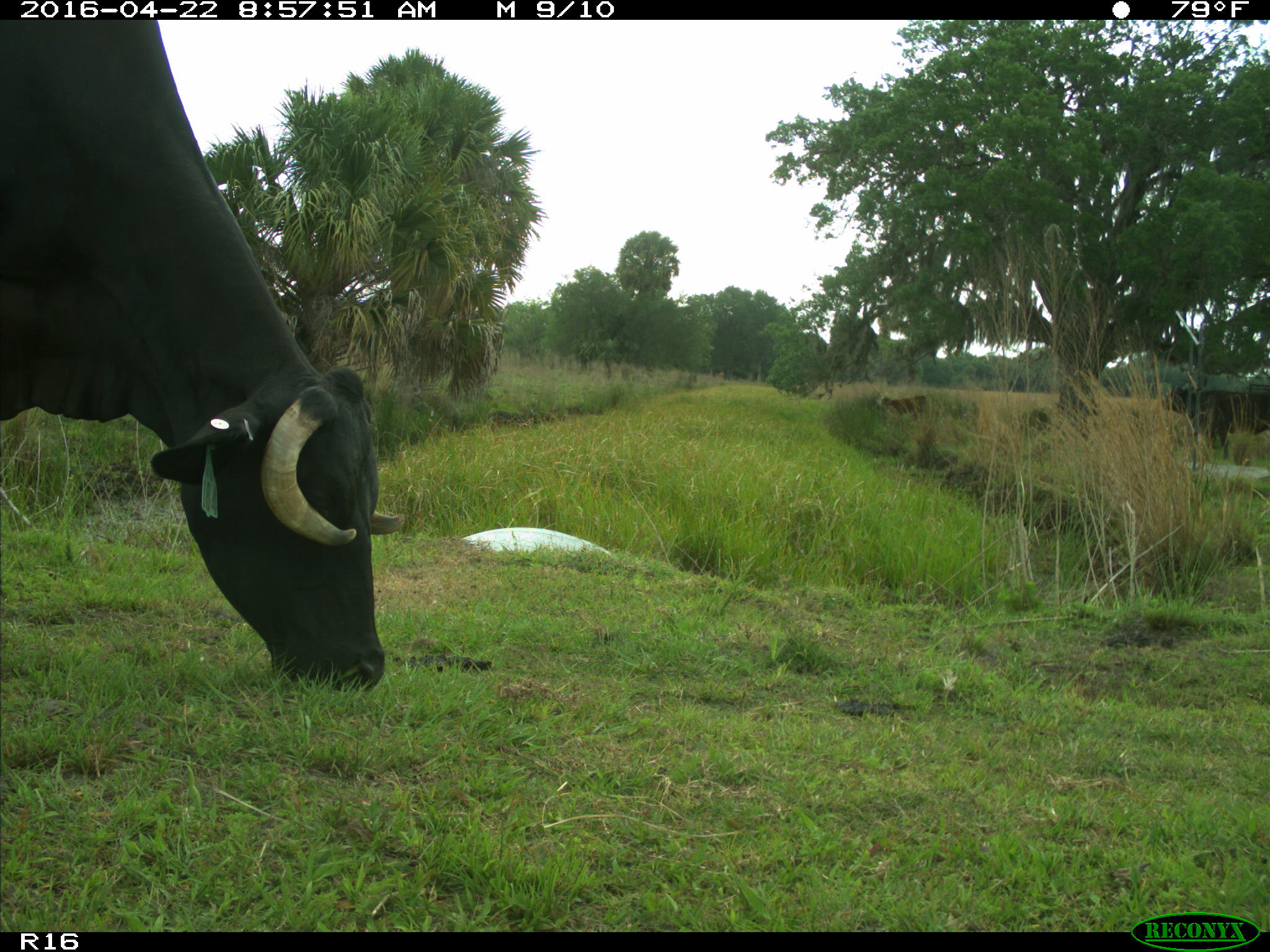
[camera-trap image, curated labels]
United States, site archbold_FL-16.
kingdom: Animalia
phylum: Chordata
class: Mammalia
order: Artiodactyla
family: Bovidae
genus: Bos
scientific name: Bos taurus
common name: domestic cow